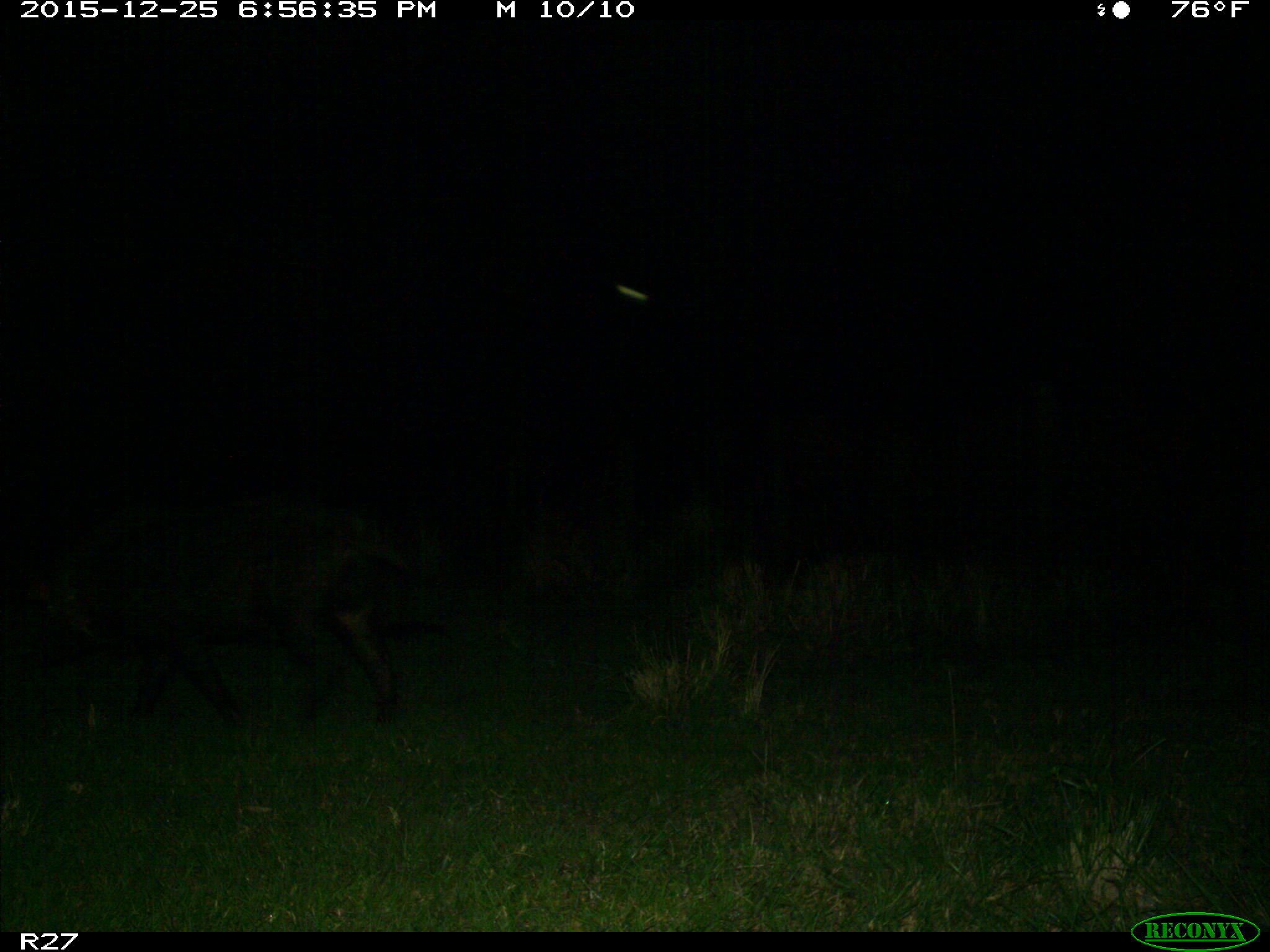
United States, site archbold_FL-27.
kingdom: Animalia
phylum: Chordata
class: Mammalia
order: Artiodactyla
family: Suidae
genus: Sus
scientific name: Sus scrofa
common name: wild boar